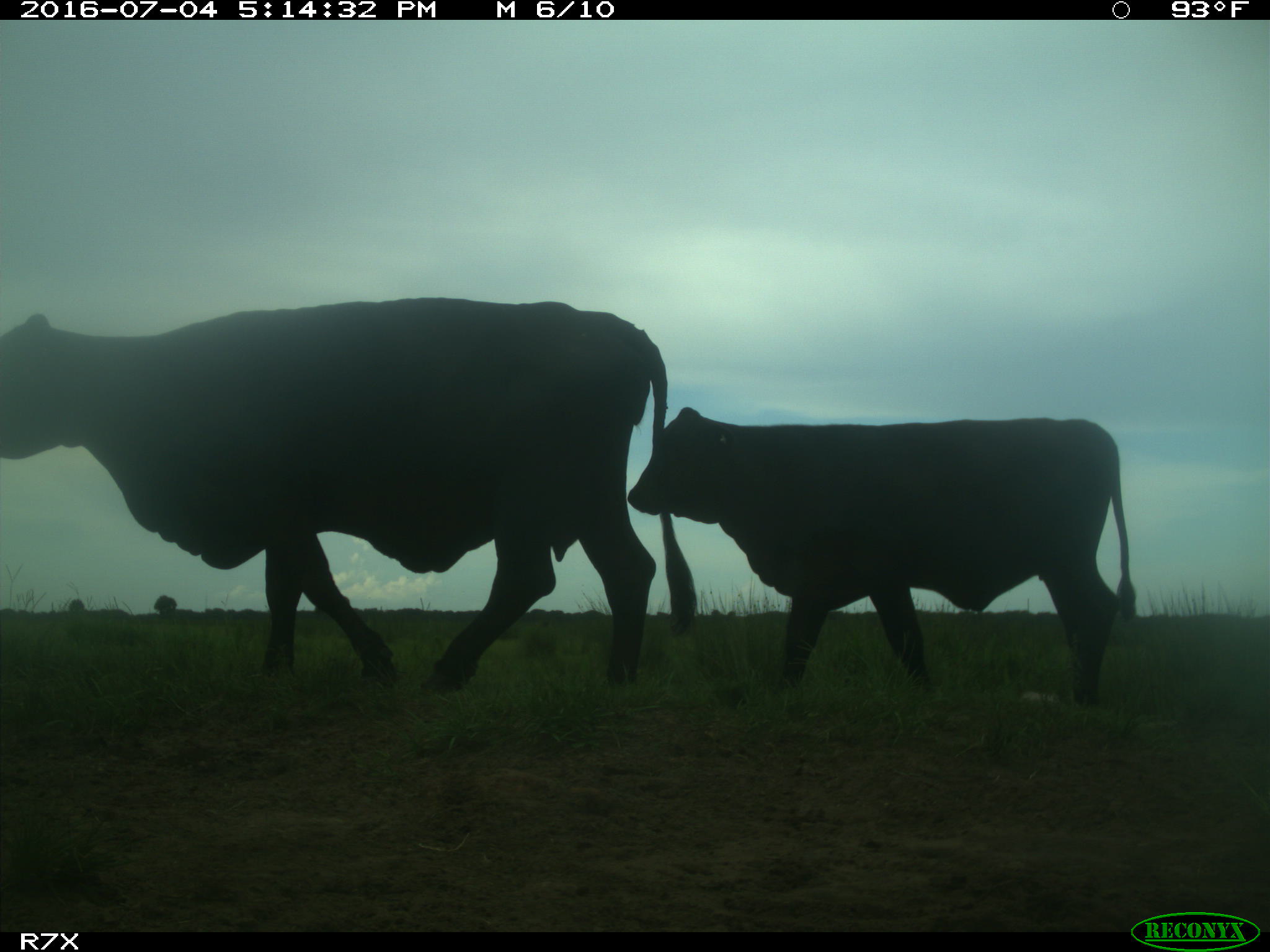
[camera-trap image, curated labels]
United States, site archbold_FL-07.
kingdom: Animalia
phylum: Chordata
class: Mammalia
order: Artiodactyla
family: Bovidae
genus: Bos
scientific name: Bos taurus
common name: domestic cow